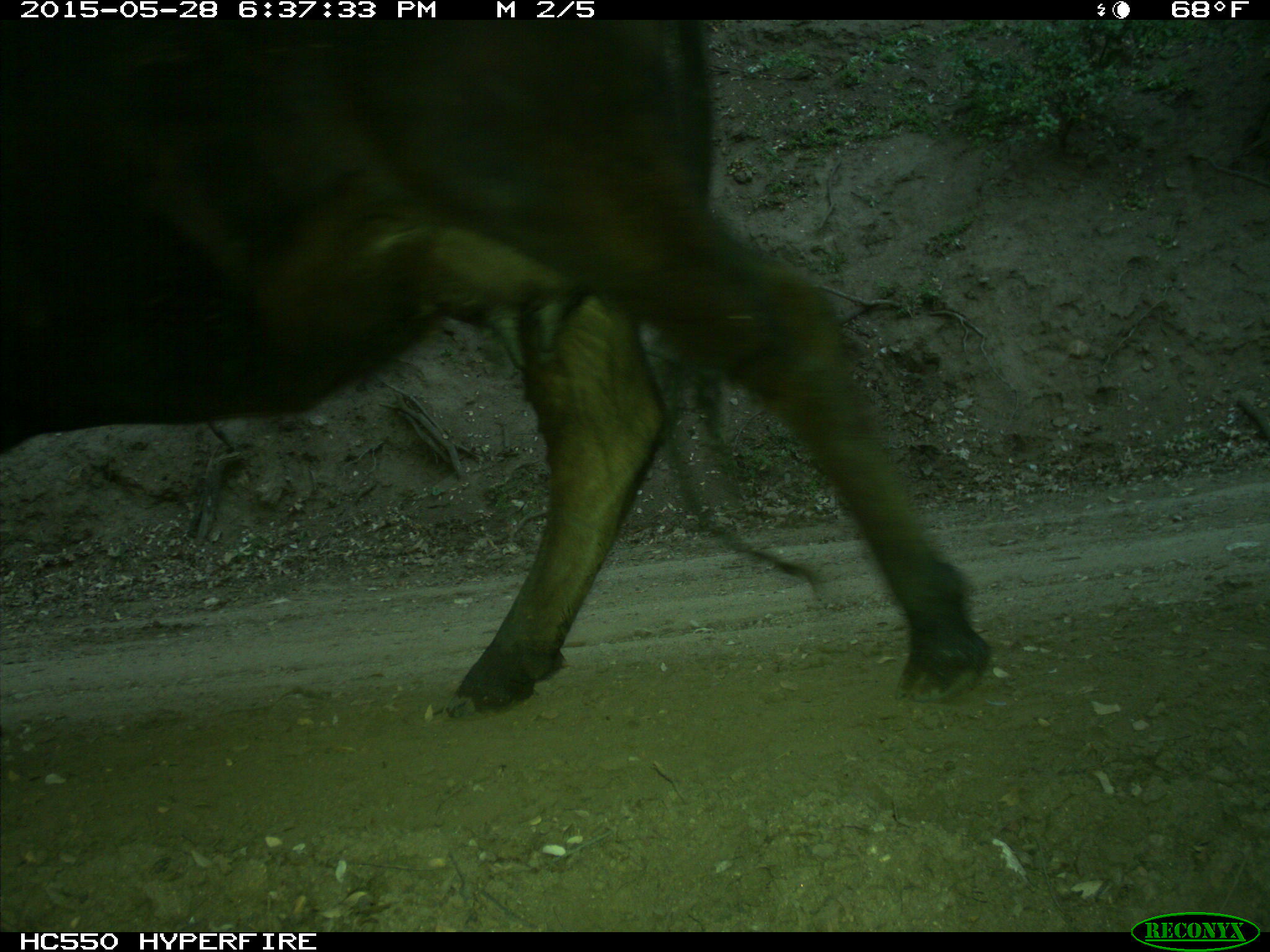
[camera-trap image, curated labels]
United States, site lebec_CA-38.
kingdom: Animalia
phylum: Chordata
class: Mammalia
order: Artiodactyla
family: Bovidae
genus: Bos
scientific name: Bos taurus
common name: domestic cow